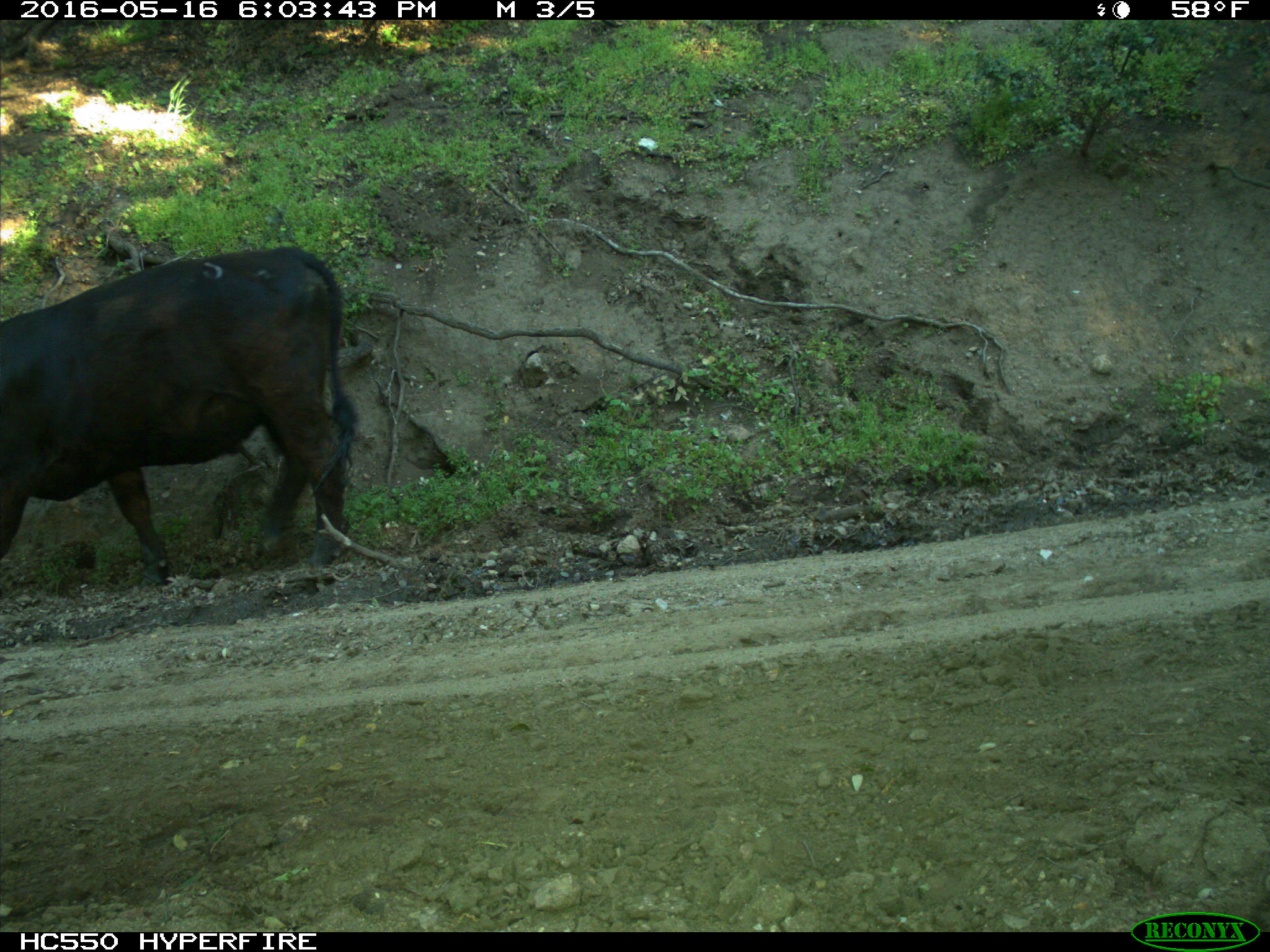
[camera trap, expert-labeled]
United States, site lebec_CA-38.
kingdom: Animalia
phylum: Chordata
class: Mammalia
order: Artiodactyla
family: Bovidae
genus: Bos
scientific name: Bos taurus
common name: domestic cow